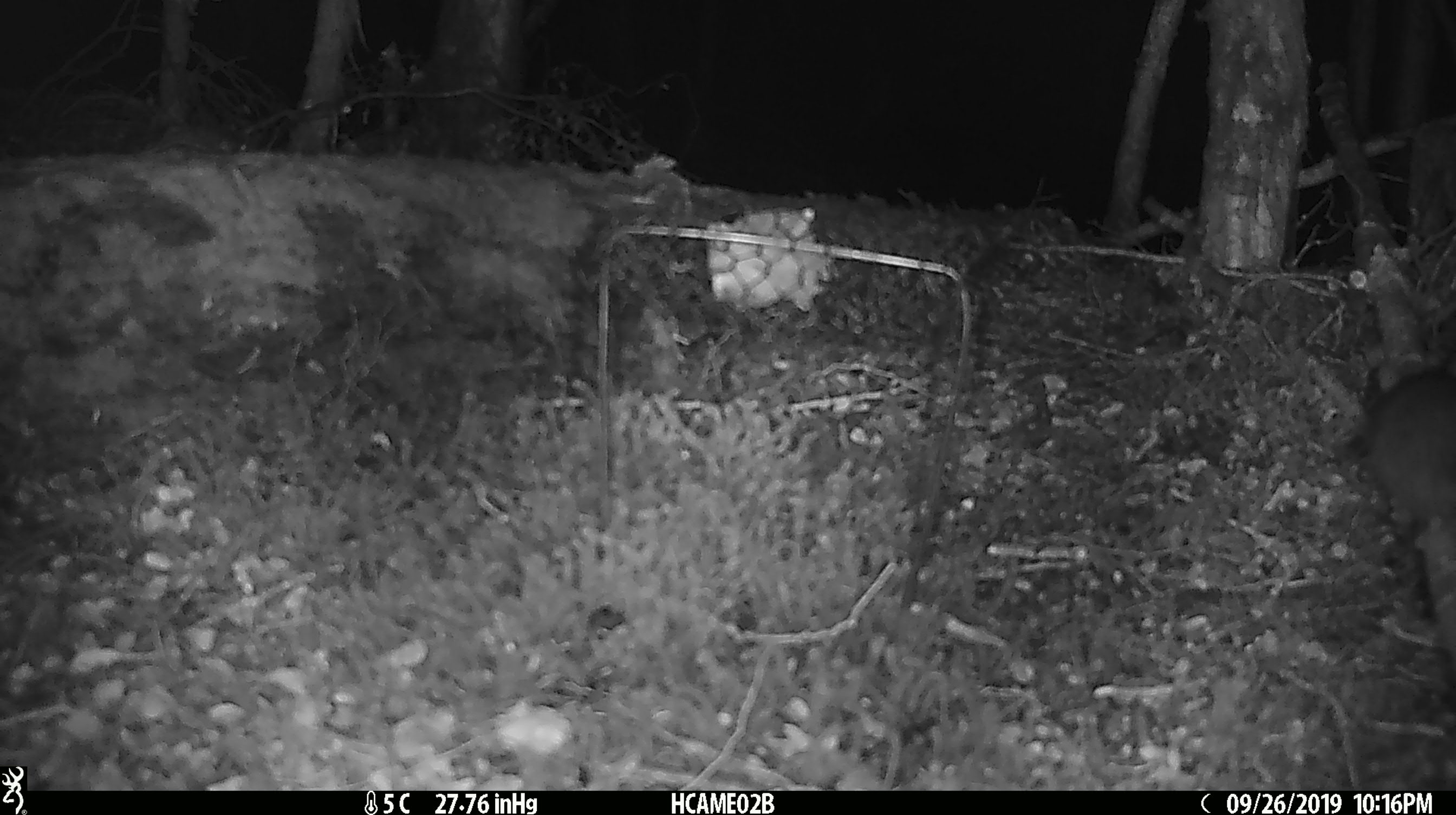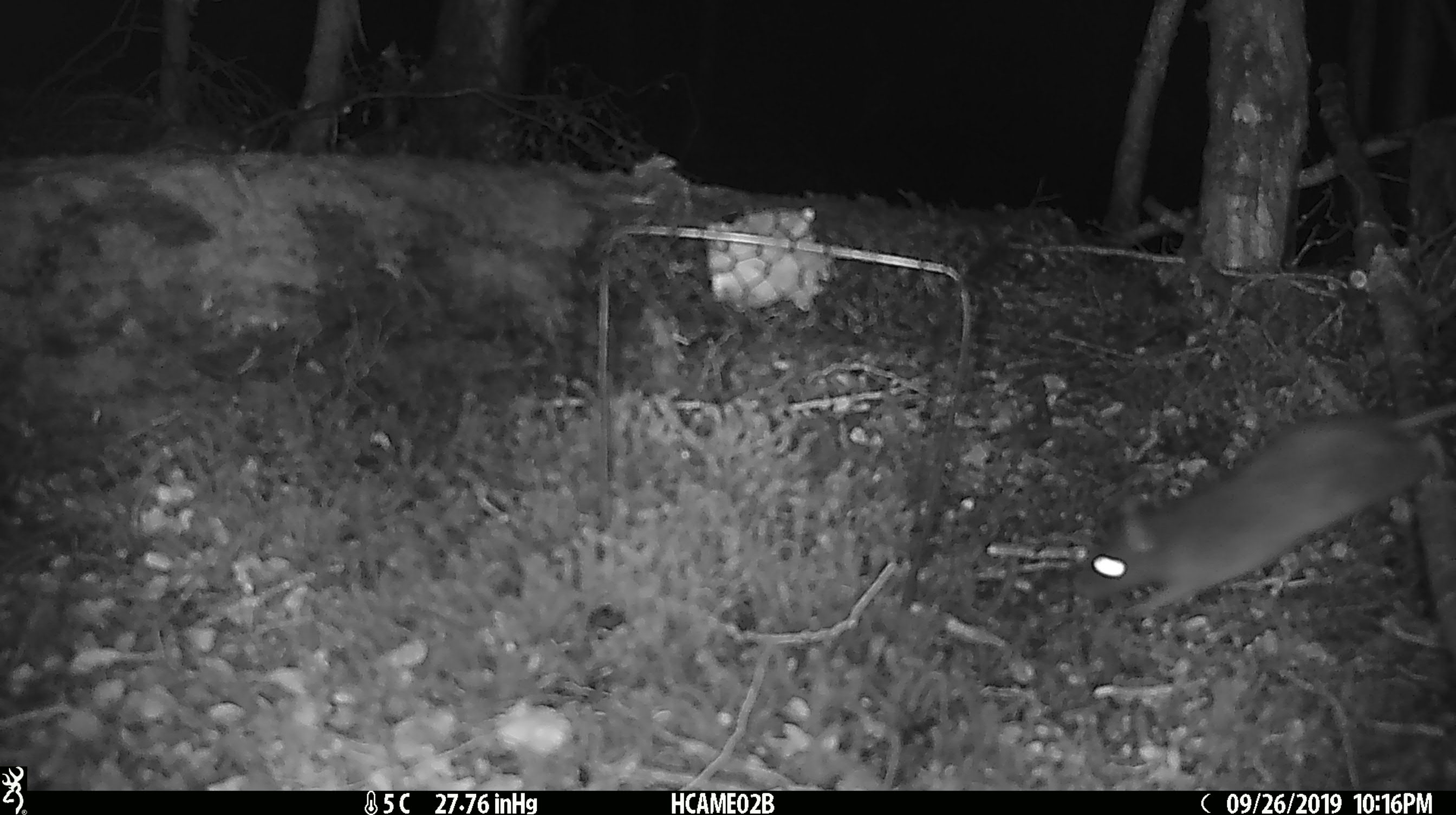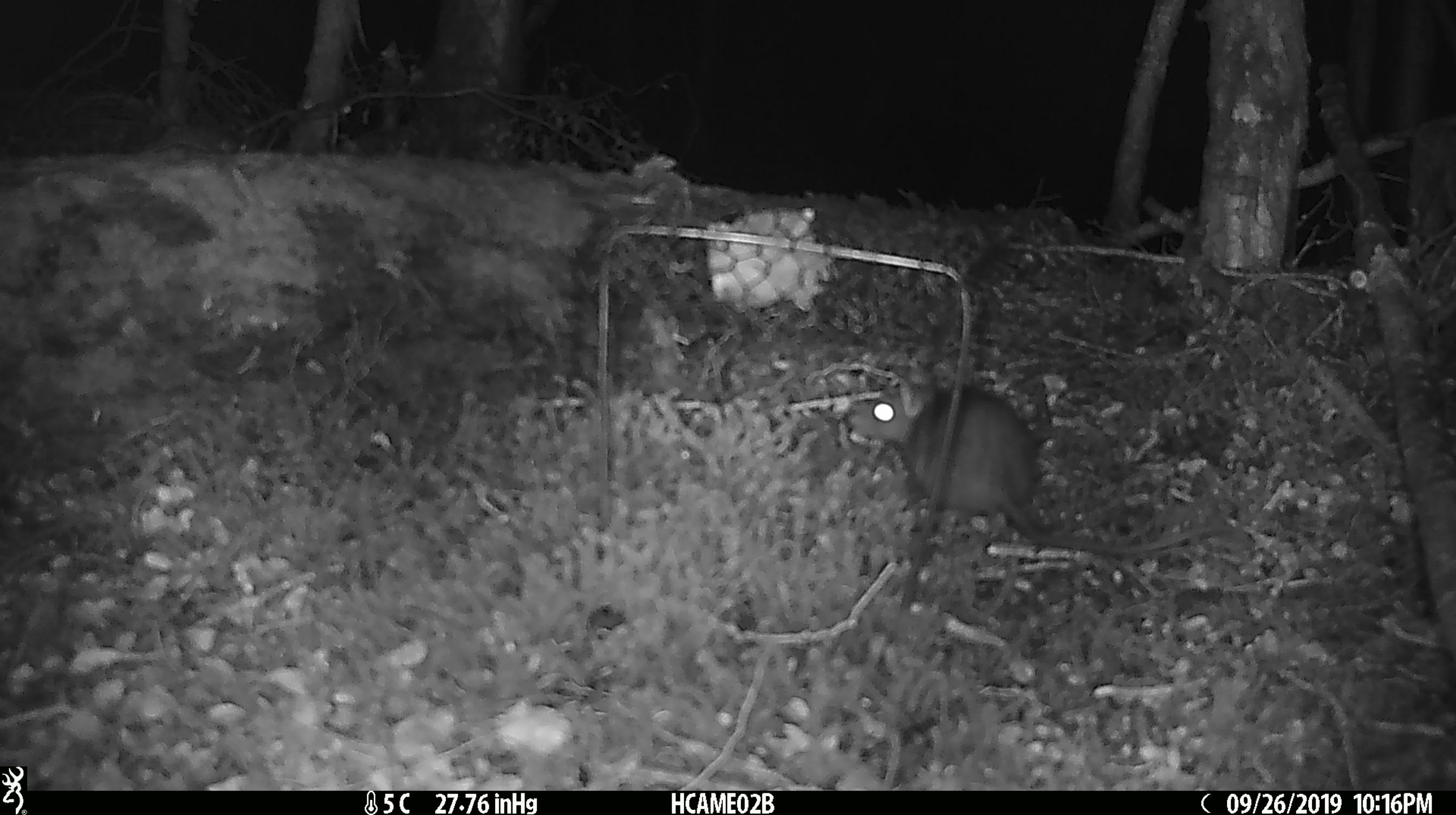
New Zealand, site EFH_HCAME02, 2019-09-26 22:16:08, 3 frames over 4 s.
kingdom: Animalia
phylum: Chordata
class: Mammalia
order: Rodentia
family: Muridae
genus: Mus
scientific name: Mus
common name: mouse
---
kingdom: Animalia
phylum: Chordata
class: Mammalia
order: Rodentia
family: Muridae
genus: Rattus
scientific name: Rattus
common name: rat